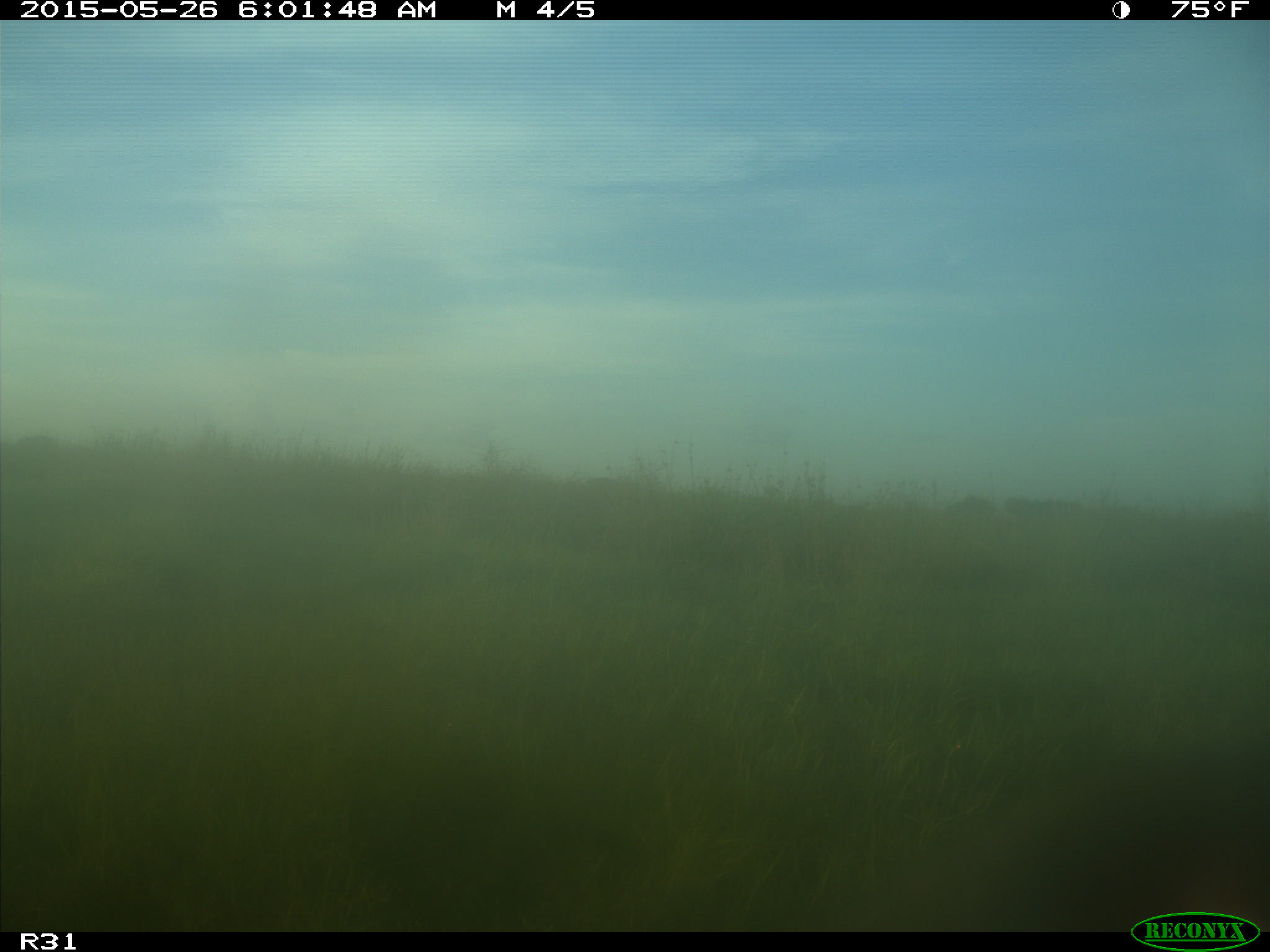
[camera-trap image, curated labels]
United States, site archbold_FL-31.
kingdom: Animalia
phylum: Chordata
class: Mammalia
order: Artiodactyla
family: Bovidae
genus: Bos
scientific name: Bos taurus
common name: domestic cow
Bos taurus (domestic cow).